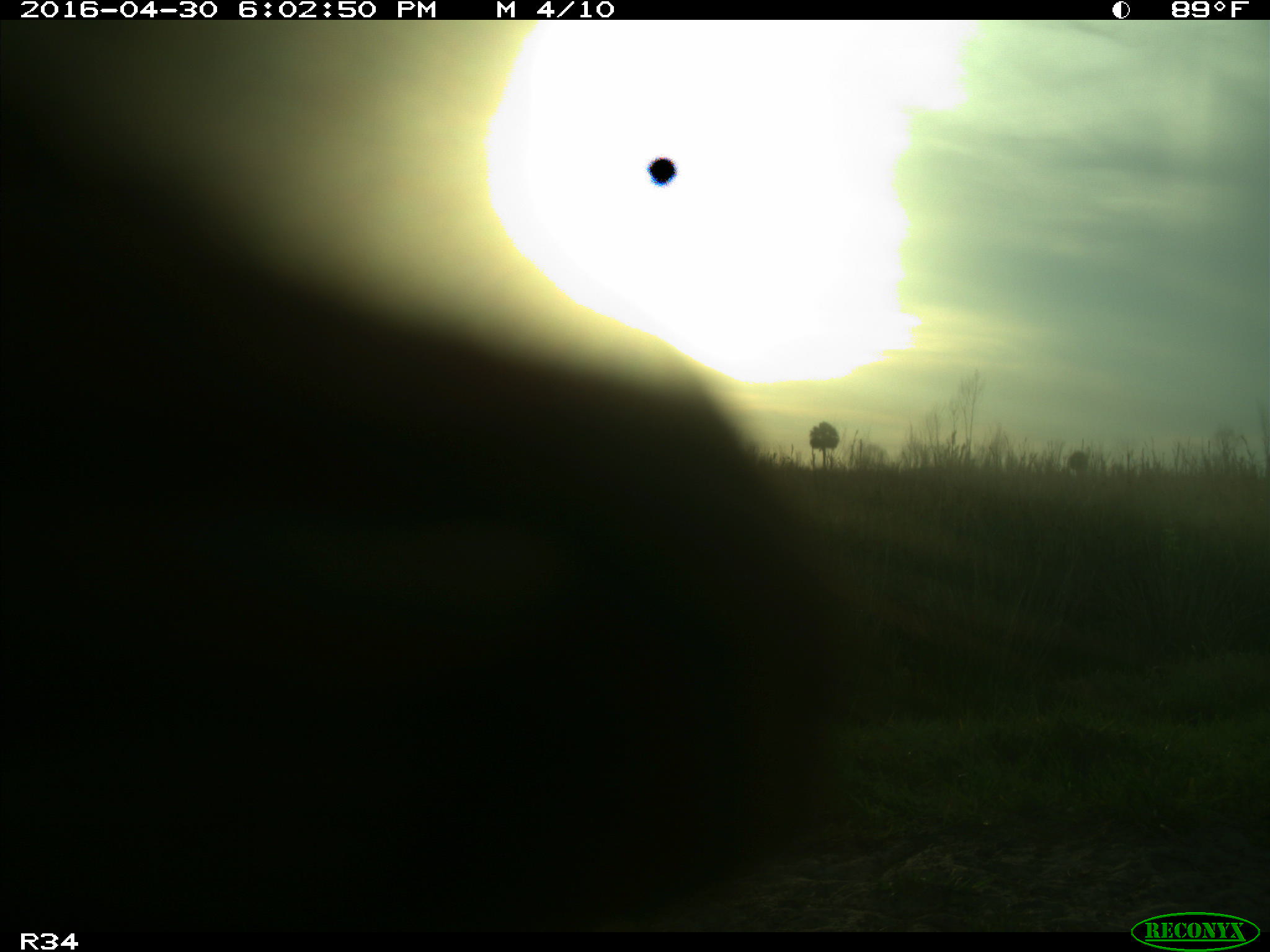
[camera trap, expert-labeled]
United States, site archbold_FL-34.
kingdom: Animalia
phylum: Chordata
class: Mammalia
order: Artiodactyla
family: Bovidae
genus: Bos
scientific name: Bos taurus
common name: domestic cow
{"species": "Bos taurus (domestic cow)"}